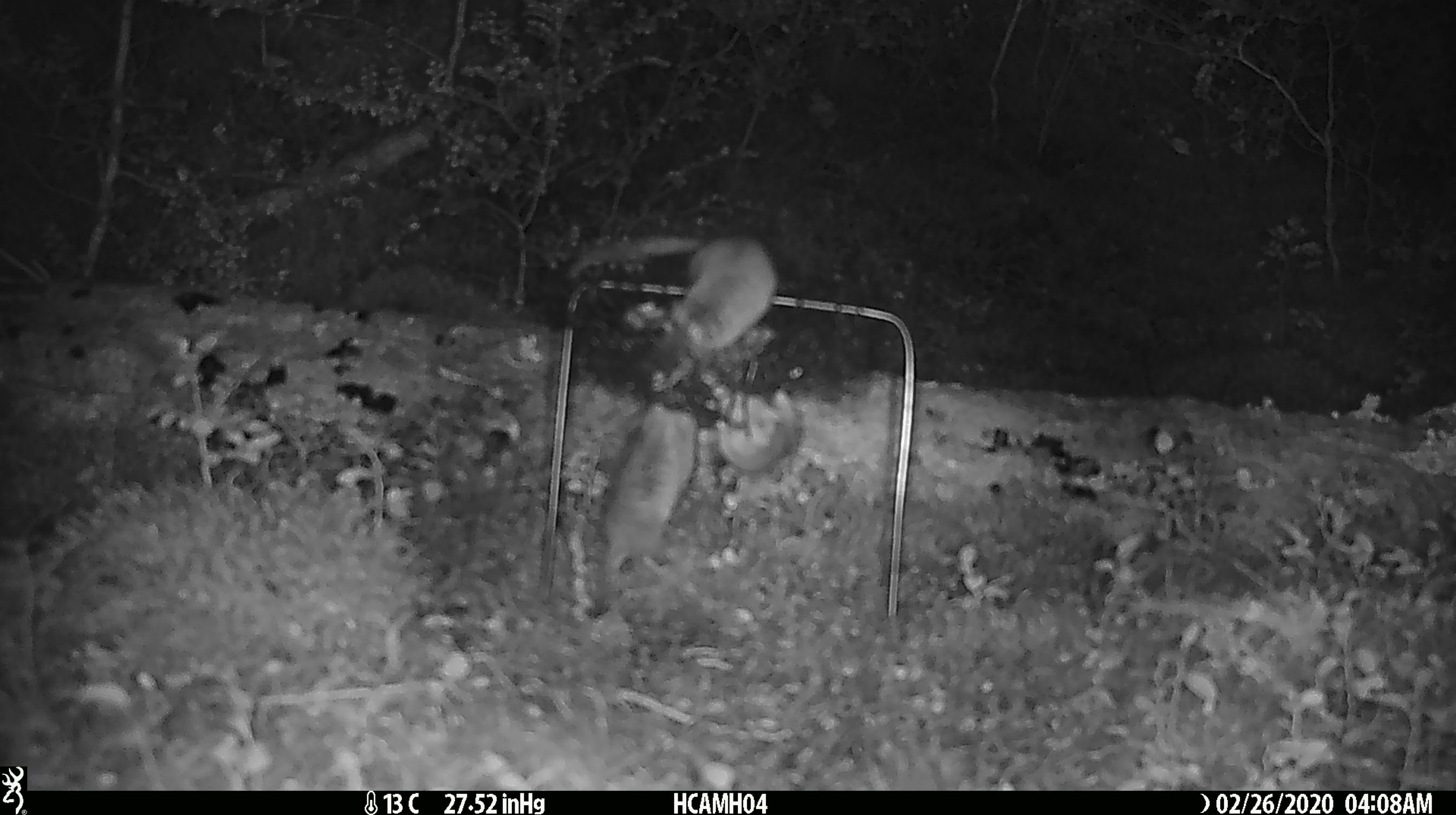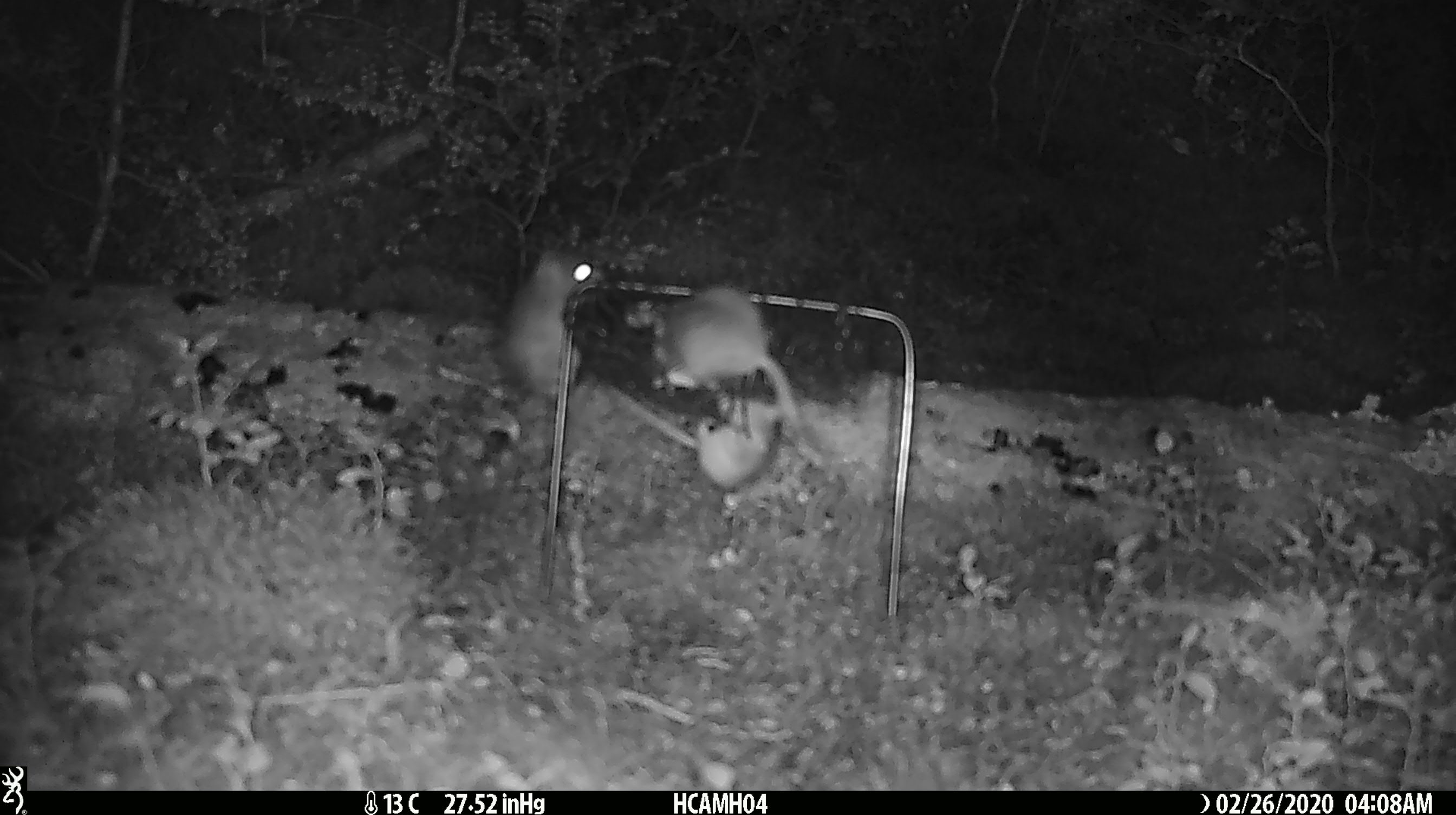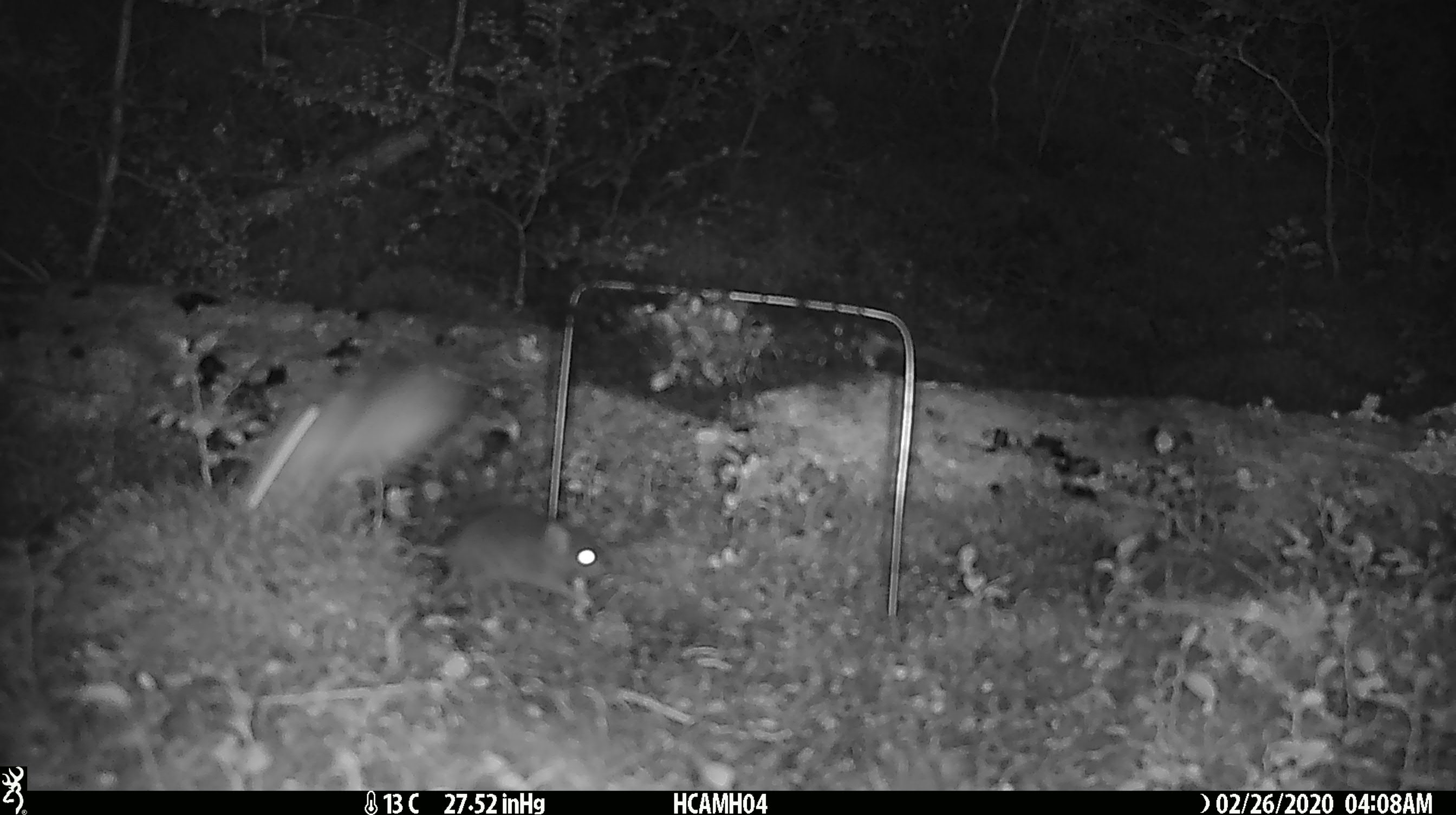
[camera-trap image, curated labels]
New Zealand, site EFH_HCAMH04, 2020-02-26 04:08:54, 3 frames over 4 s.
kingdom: Animalia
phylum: Chordata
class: Mammalia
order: Rodentia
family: Muridae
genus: Mus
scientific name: Mus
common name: mouse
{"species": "mouse (Mus)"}